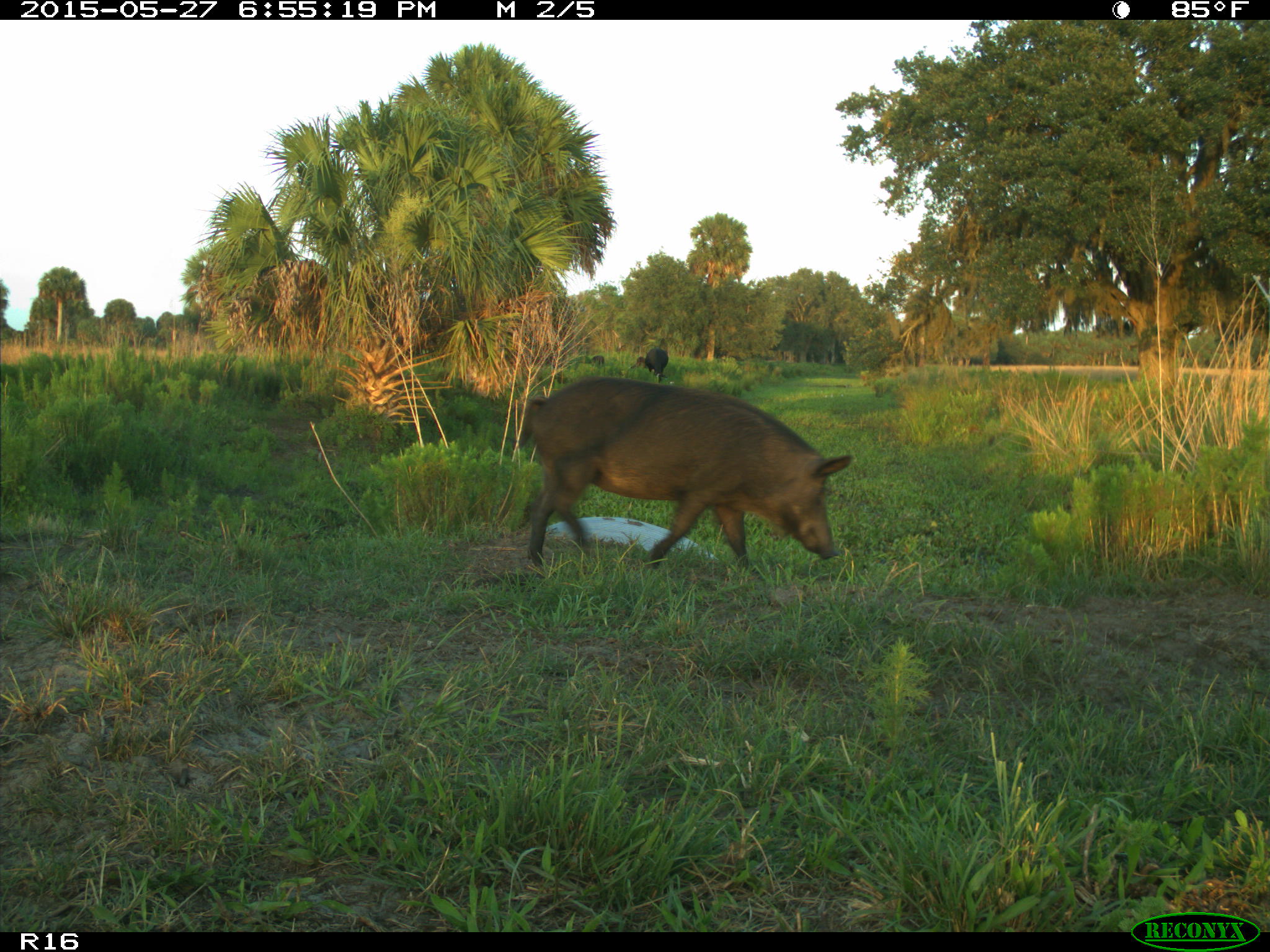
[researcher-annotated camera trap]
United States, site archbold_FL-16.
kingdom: Animalia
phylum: Chordata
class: Mammalia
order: Artiodactyla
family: Suidae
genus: Sus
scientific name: Sus scrofa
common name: wild boar